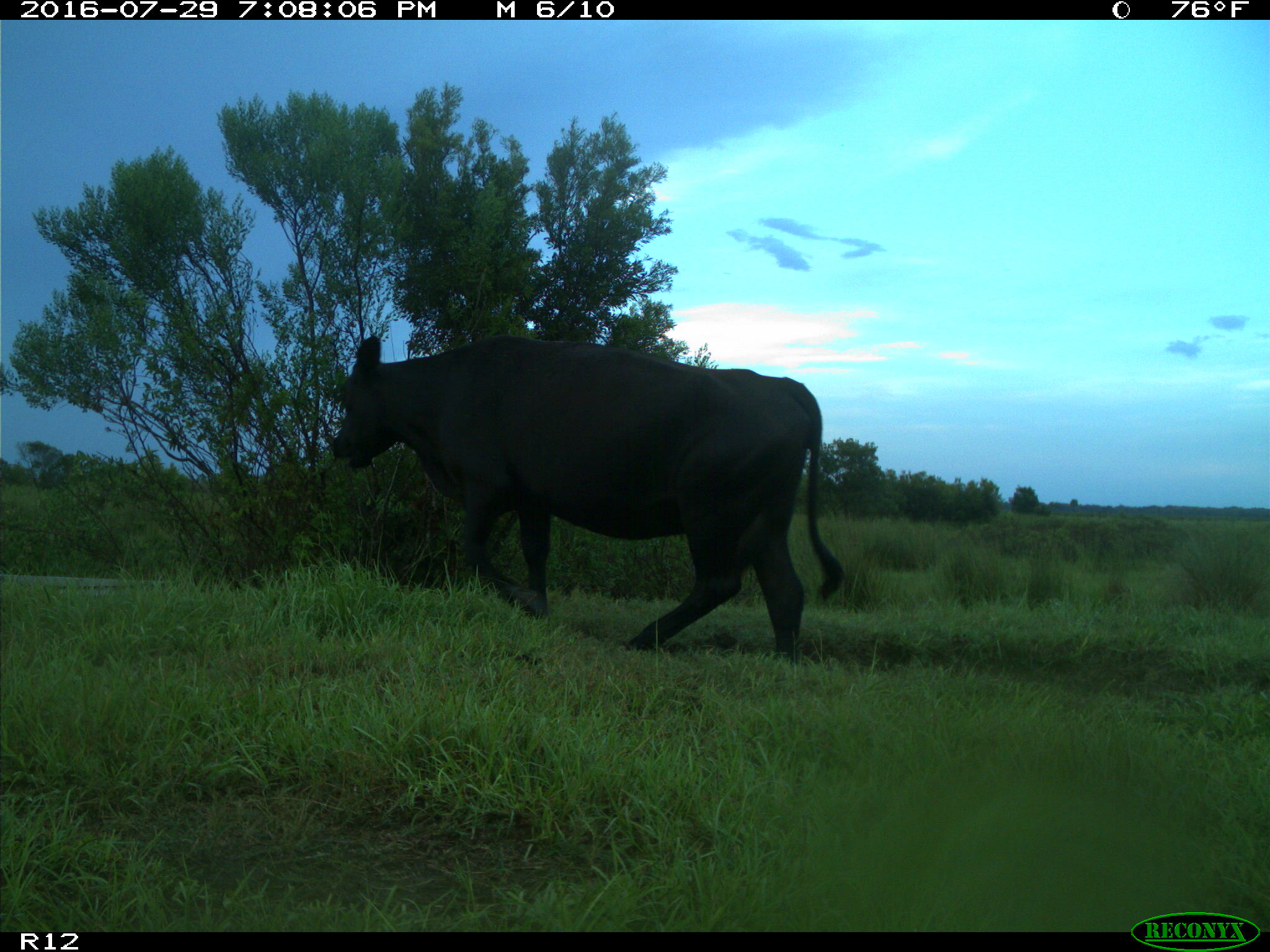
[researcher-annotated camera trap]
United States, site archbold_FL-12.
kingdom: Animalia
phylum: Chordata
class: Mammalia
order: Artiodactyla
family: Bovidae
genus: Bos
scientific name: Bos taurus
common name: domestic cow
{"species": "Bos taurus (domestic cow)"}